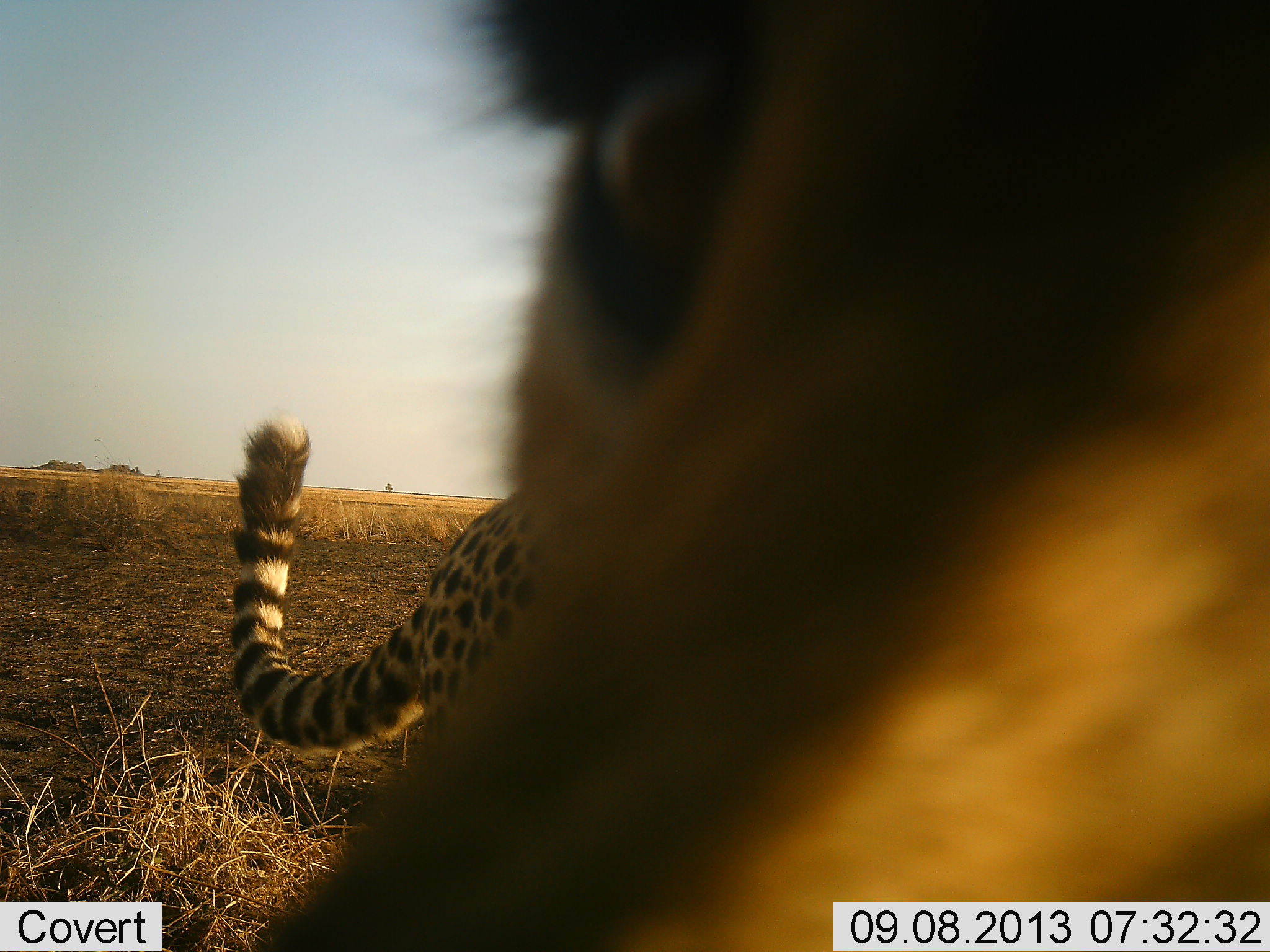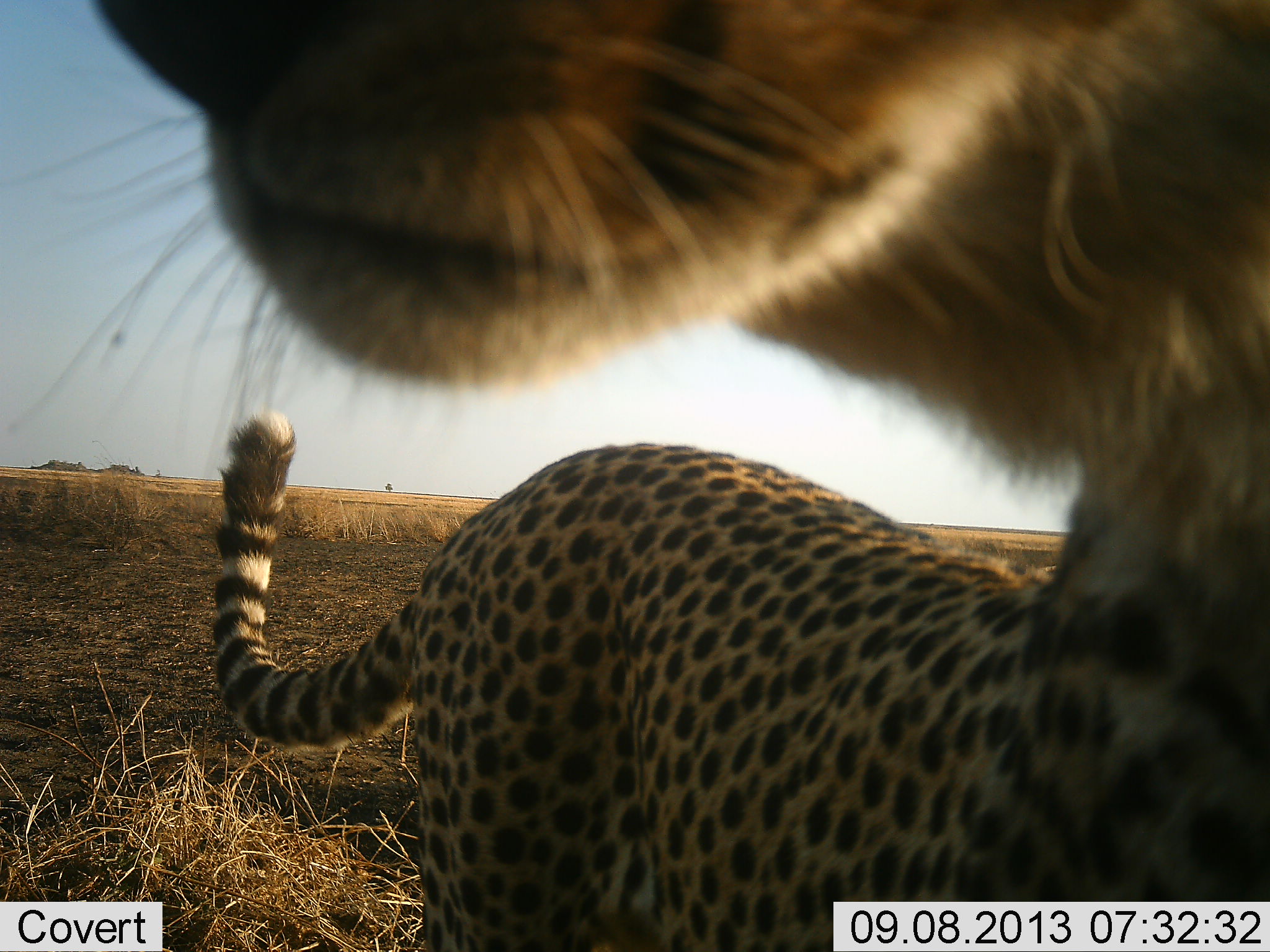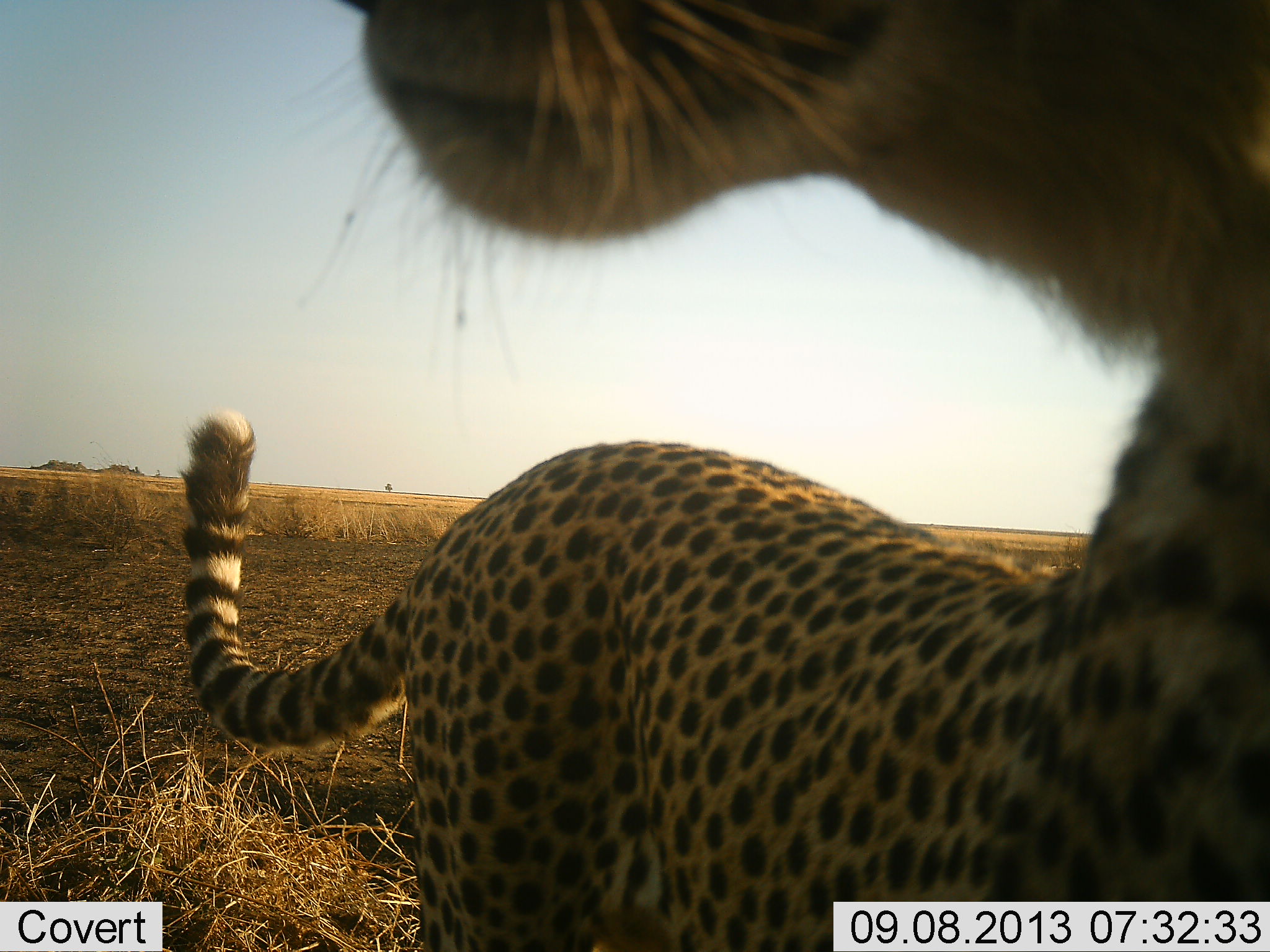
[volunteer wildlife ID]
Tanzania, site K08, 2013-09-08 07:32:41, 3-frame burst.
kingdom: Animalia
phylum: Chordata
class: Mammalia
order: Carnivora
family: Felidae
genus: Acinonyx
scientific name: Acinonyx jubatus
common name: cheetah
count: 1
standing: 70%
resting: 10%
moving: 10%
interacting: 20%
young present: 0%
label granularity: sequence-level